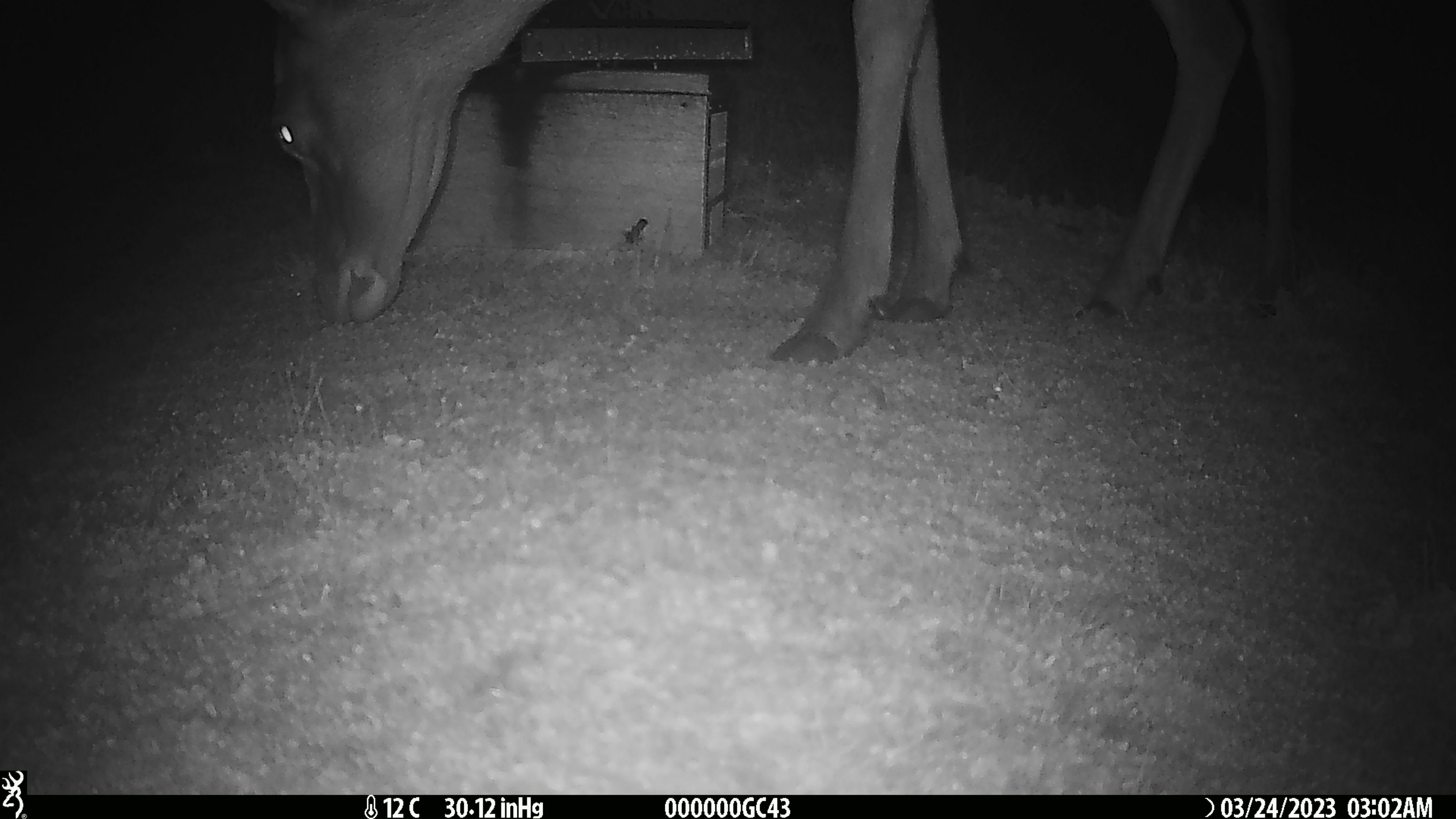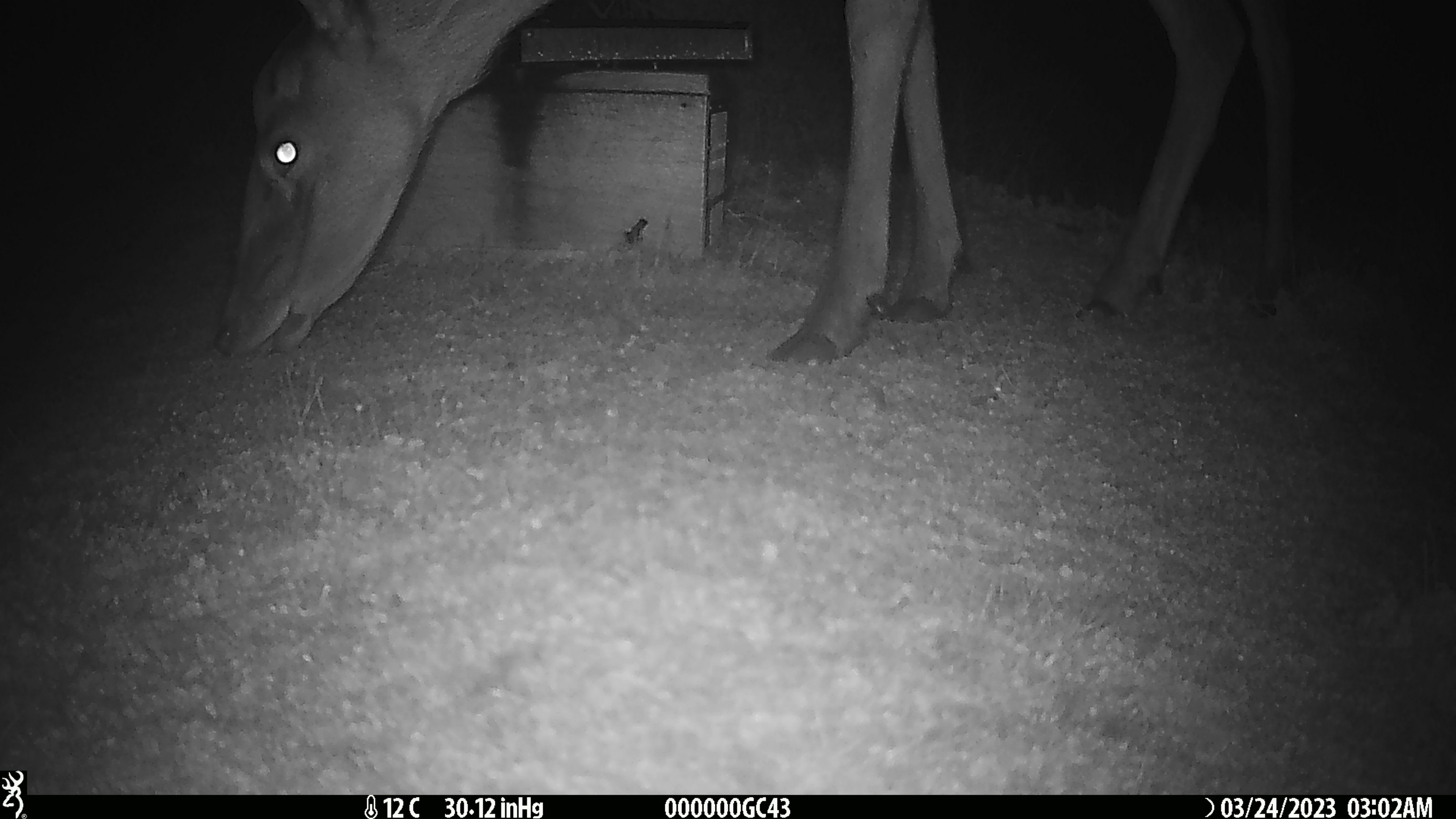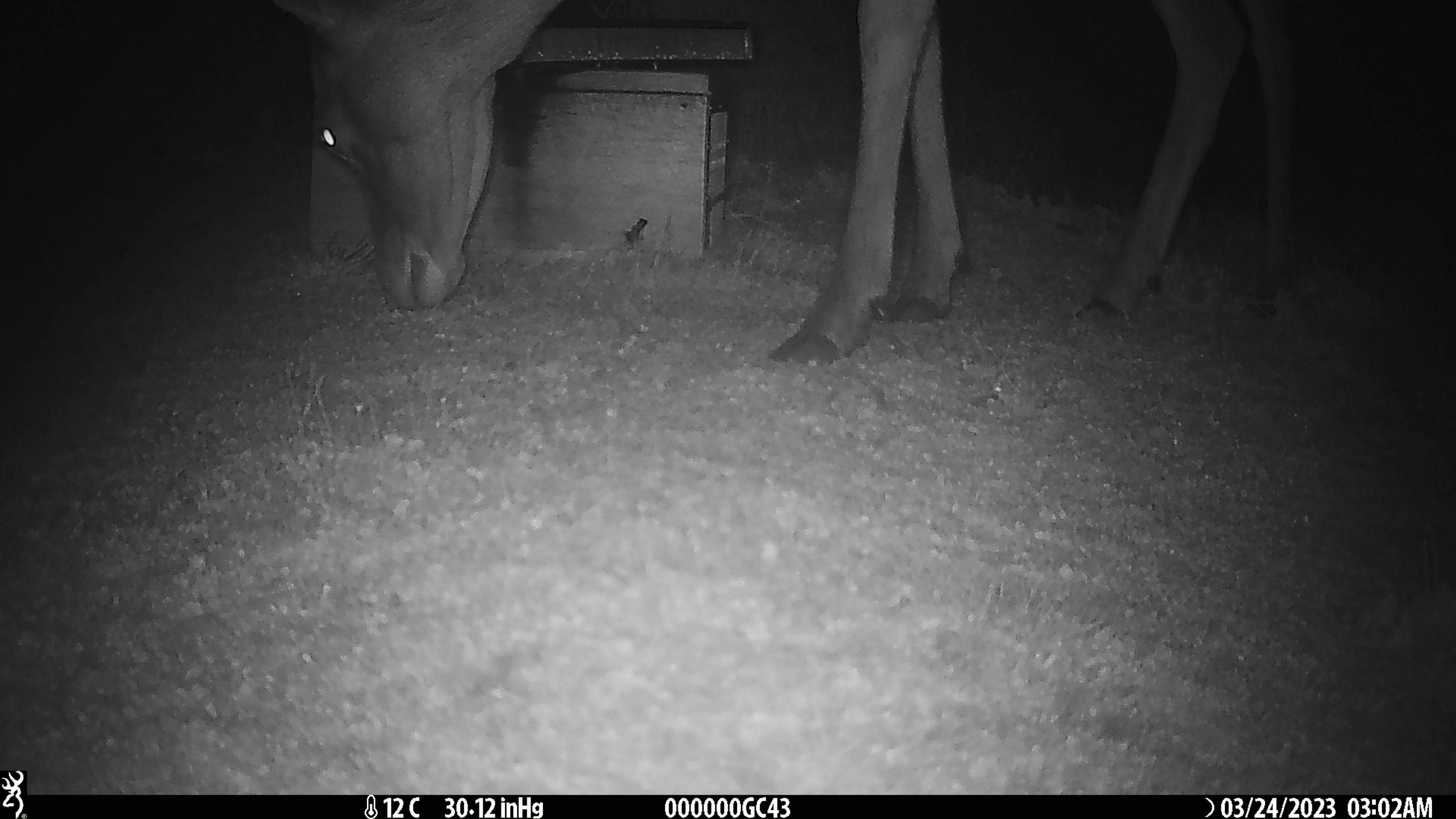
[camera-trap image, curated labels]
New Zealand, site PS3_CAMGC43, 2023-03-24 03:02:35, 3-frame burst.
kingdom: Animalia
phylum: Chordata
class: Mammalia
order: Artiodactyla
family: Cervidae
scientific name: Cervidae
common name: deer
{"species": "deer (Cervidae)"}